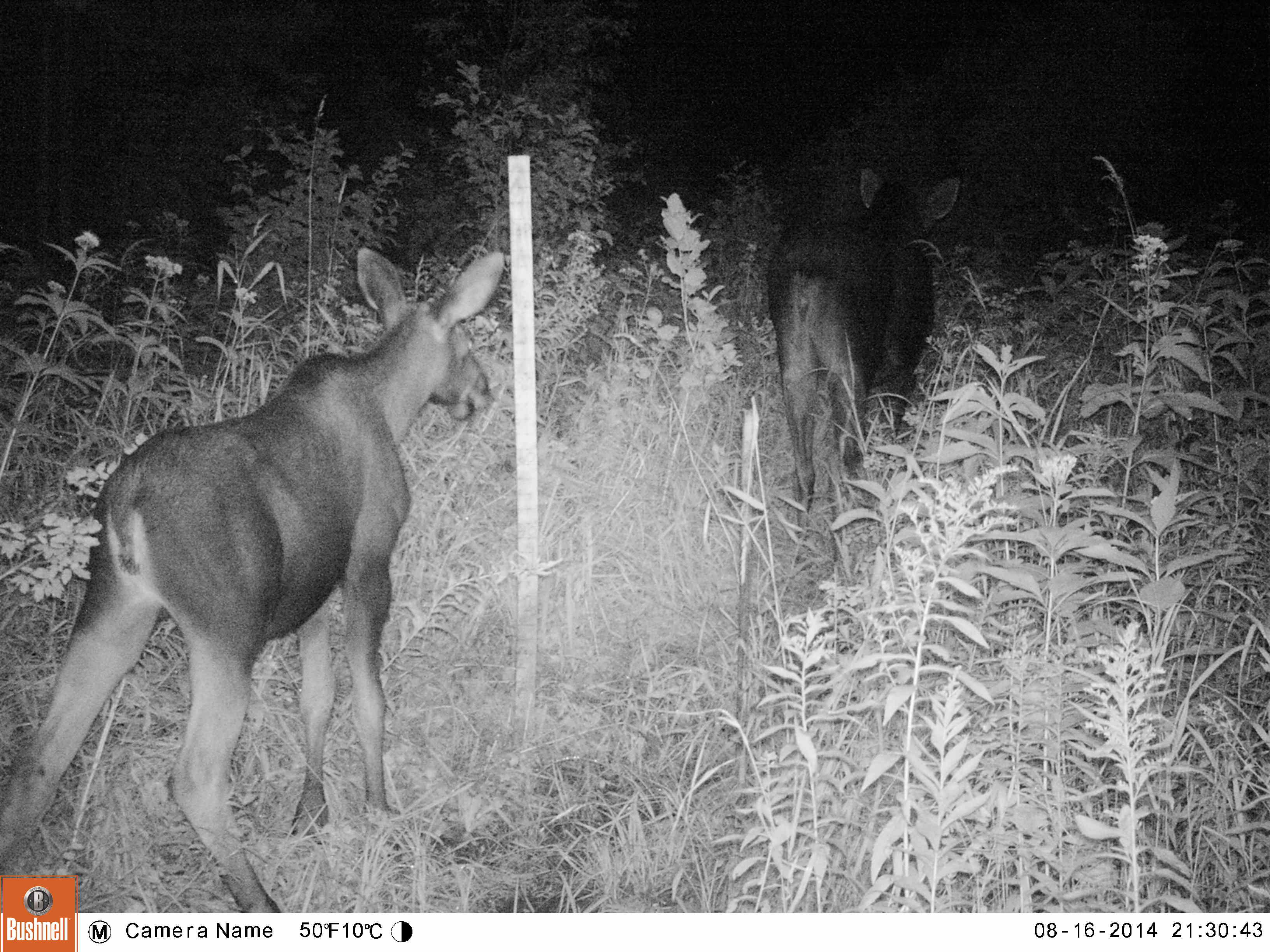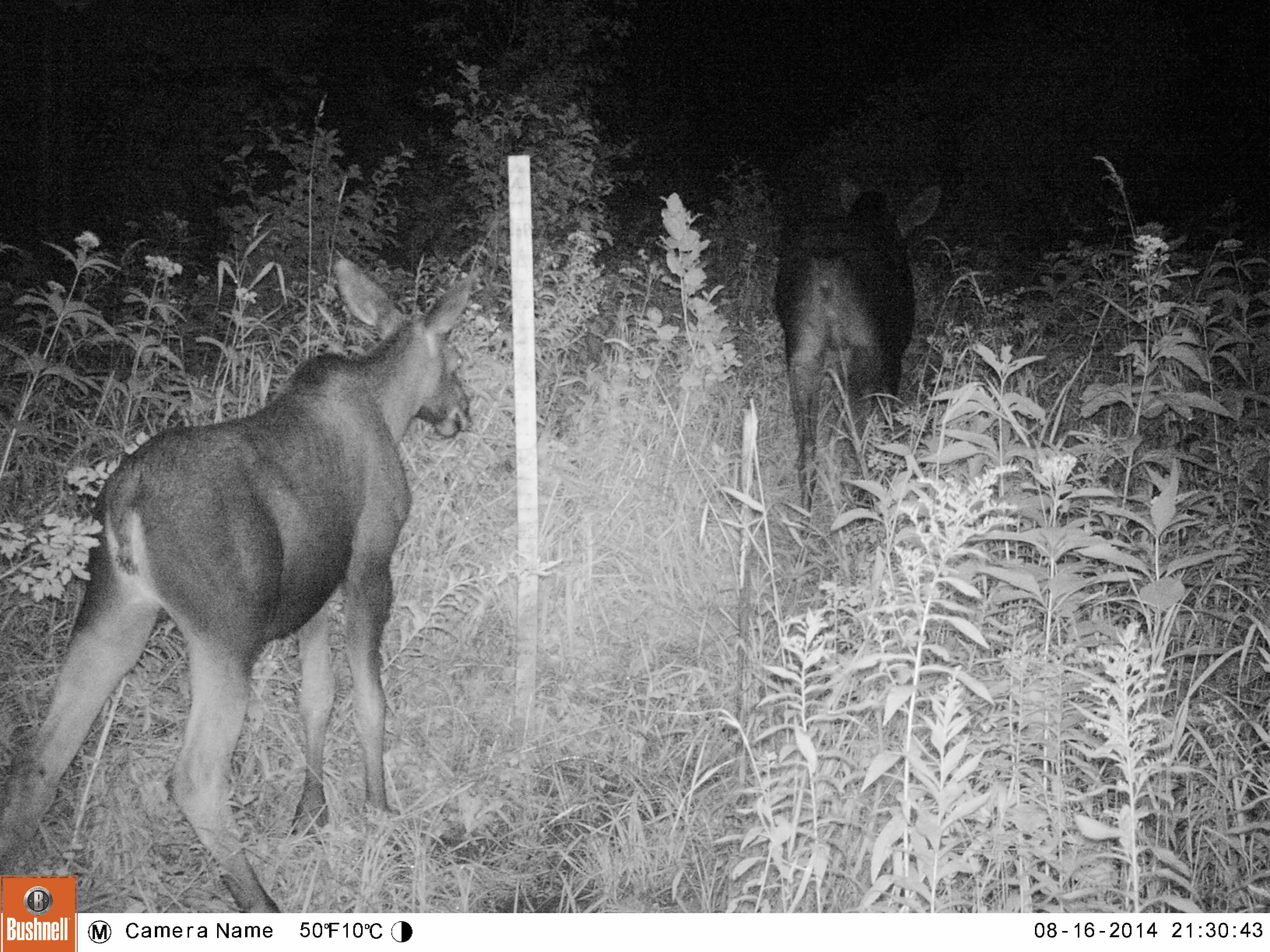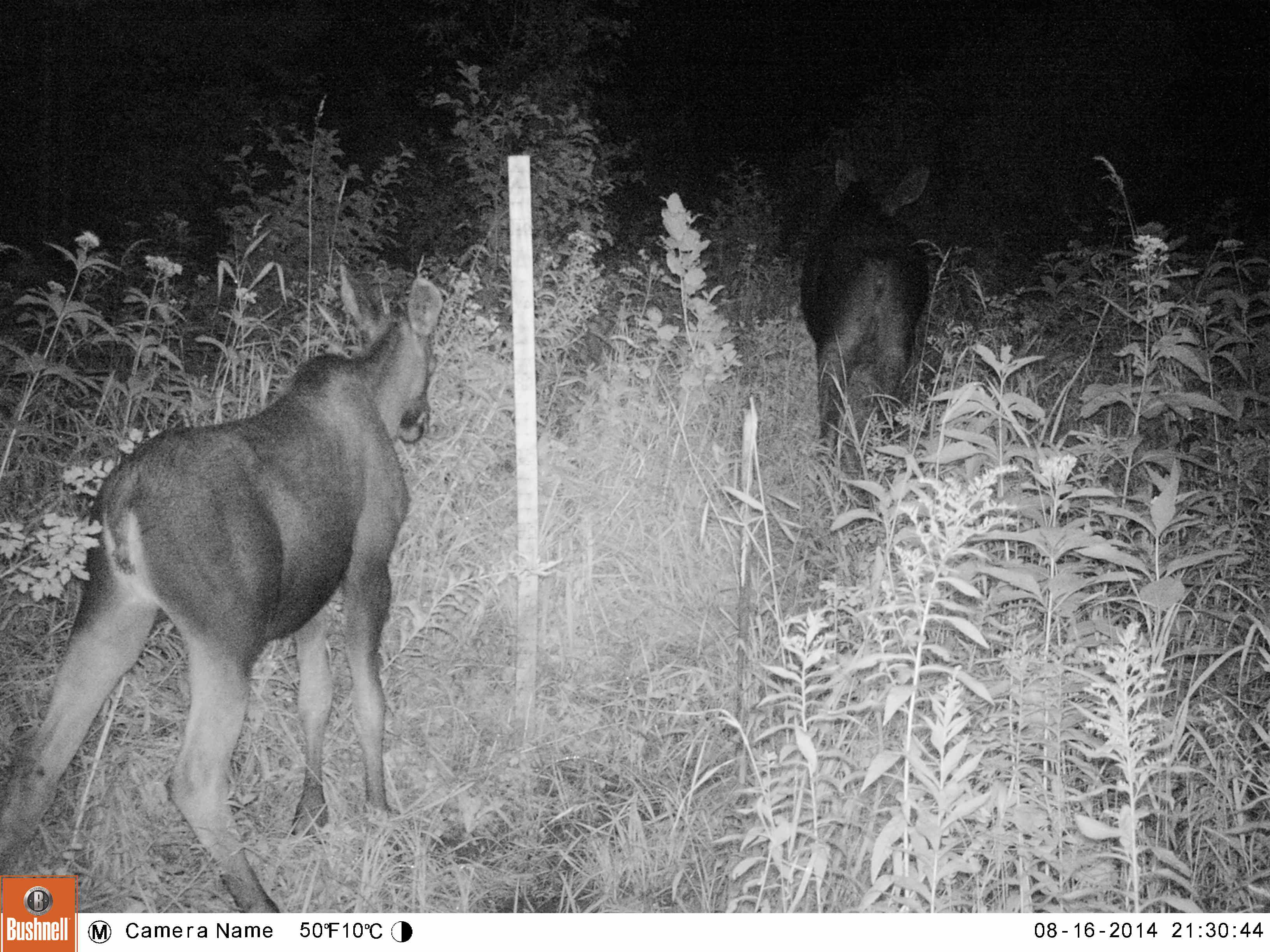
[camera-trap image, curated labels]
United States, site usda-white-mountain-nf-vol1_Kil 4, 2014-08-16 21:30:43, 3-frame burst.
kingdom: Animalia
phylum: Chordata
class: Mammalia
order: Artiodactyla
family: Cervidae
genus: Alces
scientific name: Alces alces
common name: moose